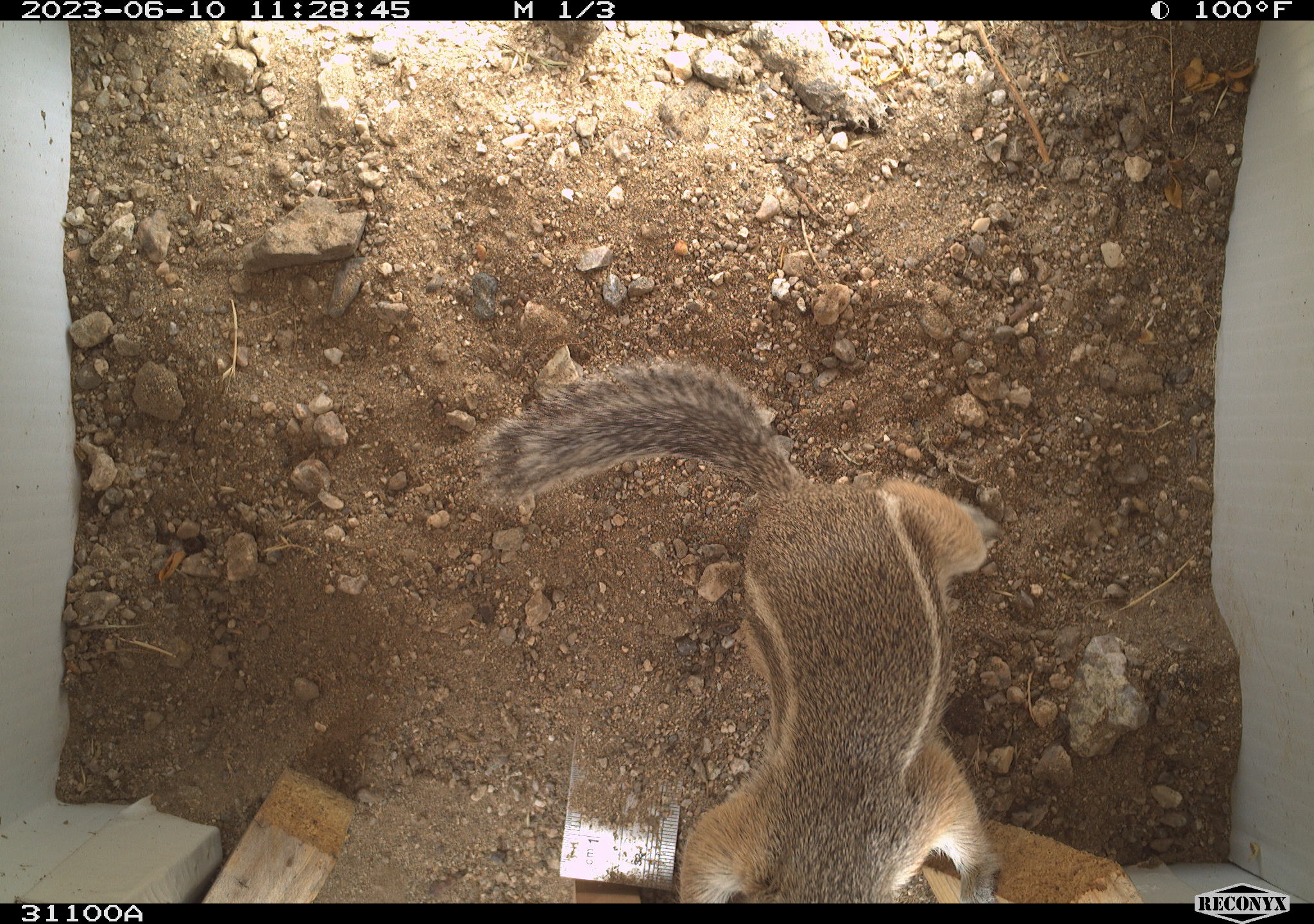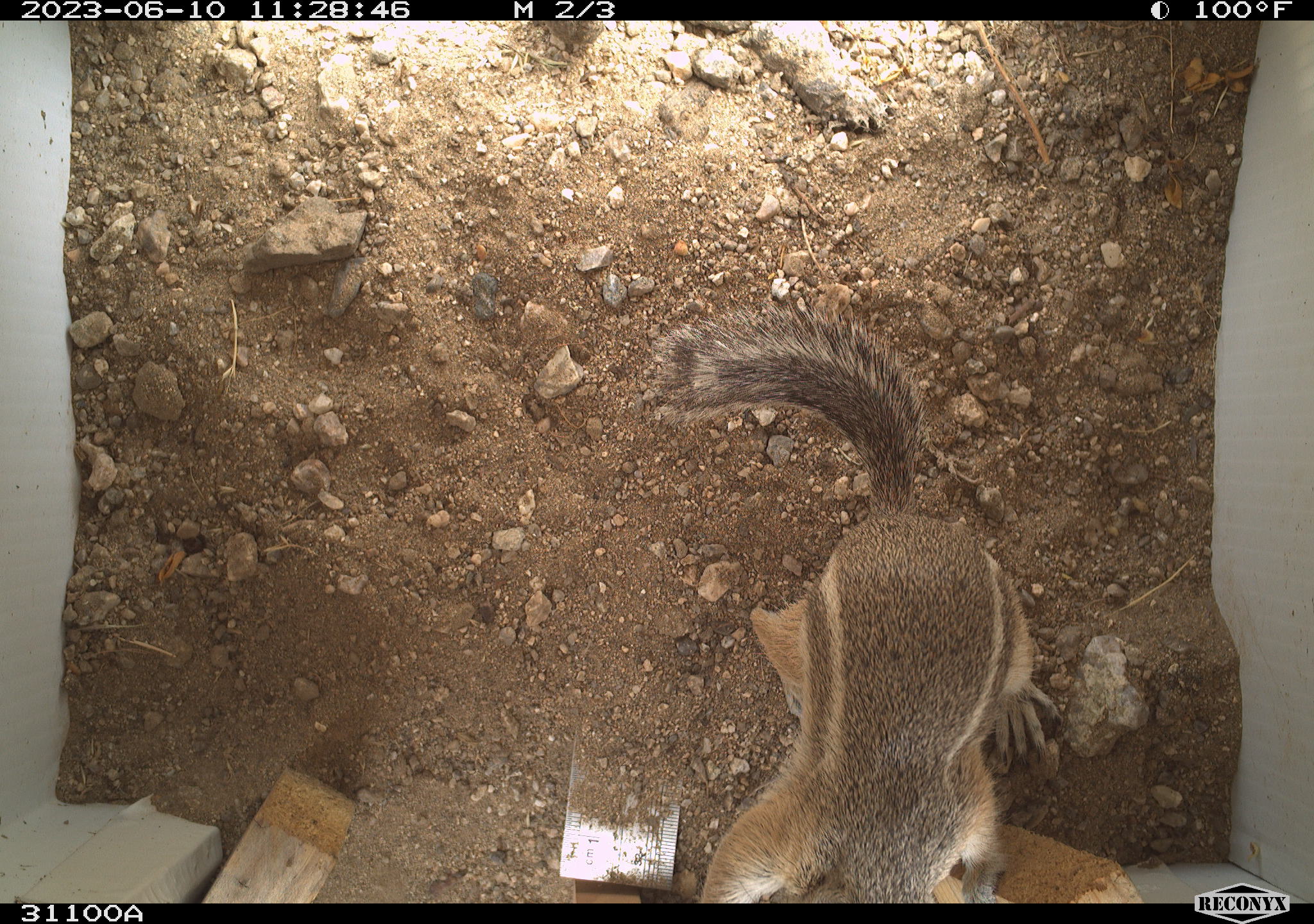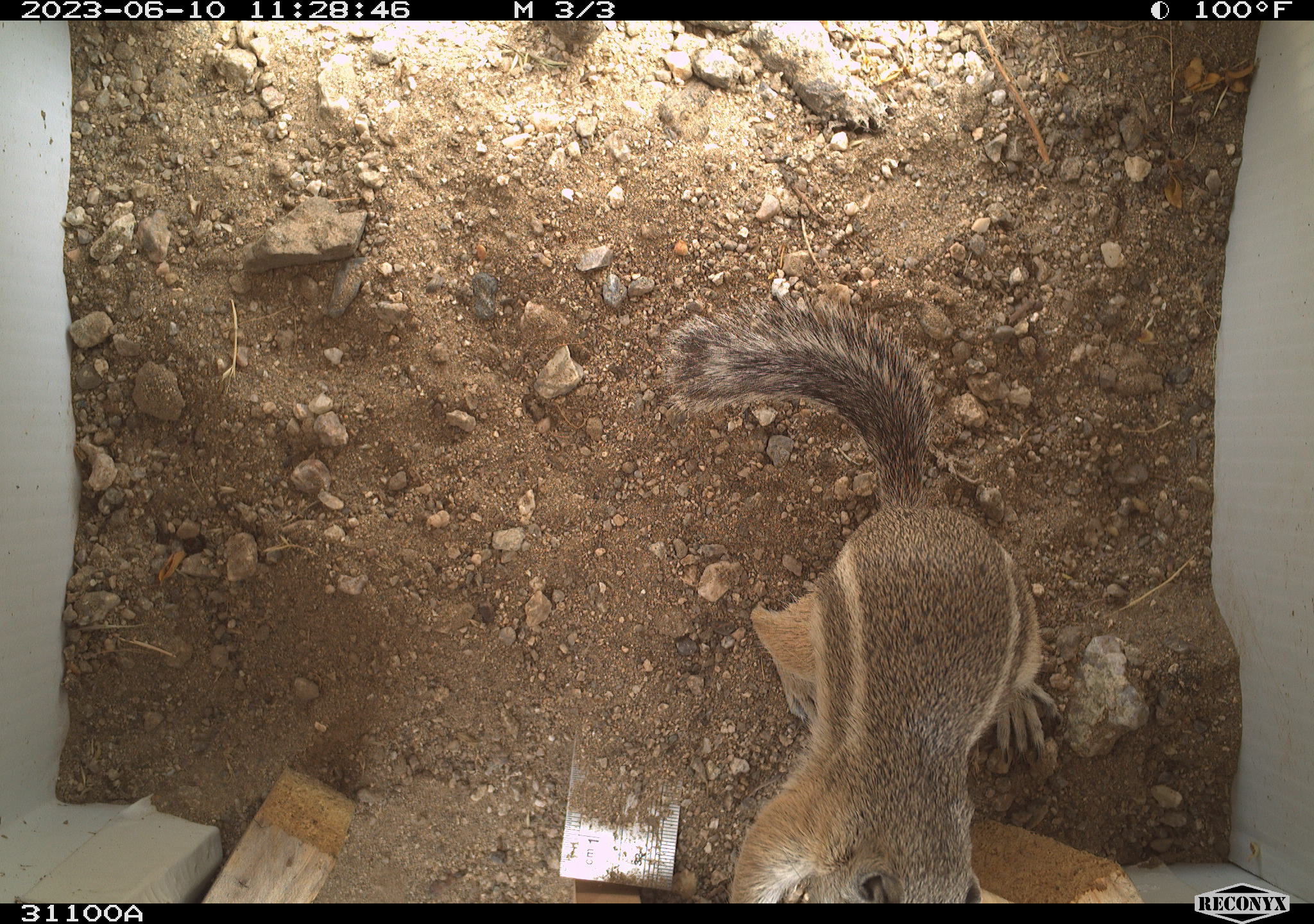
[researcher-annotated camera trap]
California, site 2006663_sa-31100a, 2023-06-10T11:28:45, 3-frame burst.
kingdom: Animalia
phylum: Chordata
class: Mammalia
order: Rodentia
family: Sciuridae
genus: Ammospermophilus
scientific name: Ammospermophilus leucurus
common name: white-tailed antelope squirrel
White-tailed antelope squirrel (Ammospermophilus leucurus).